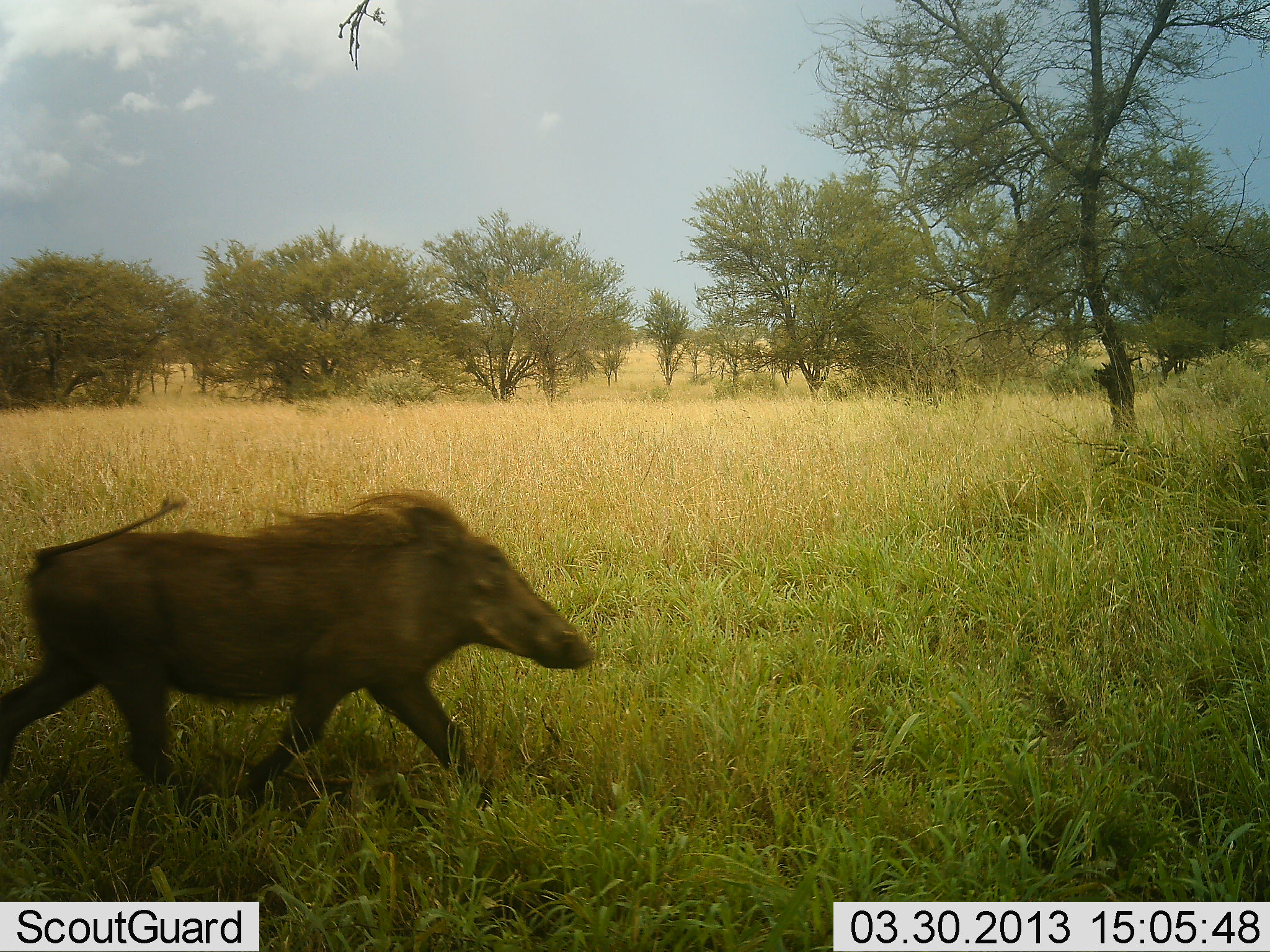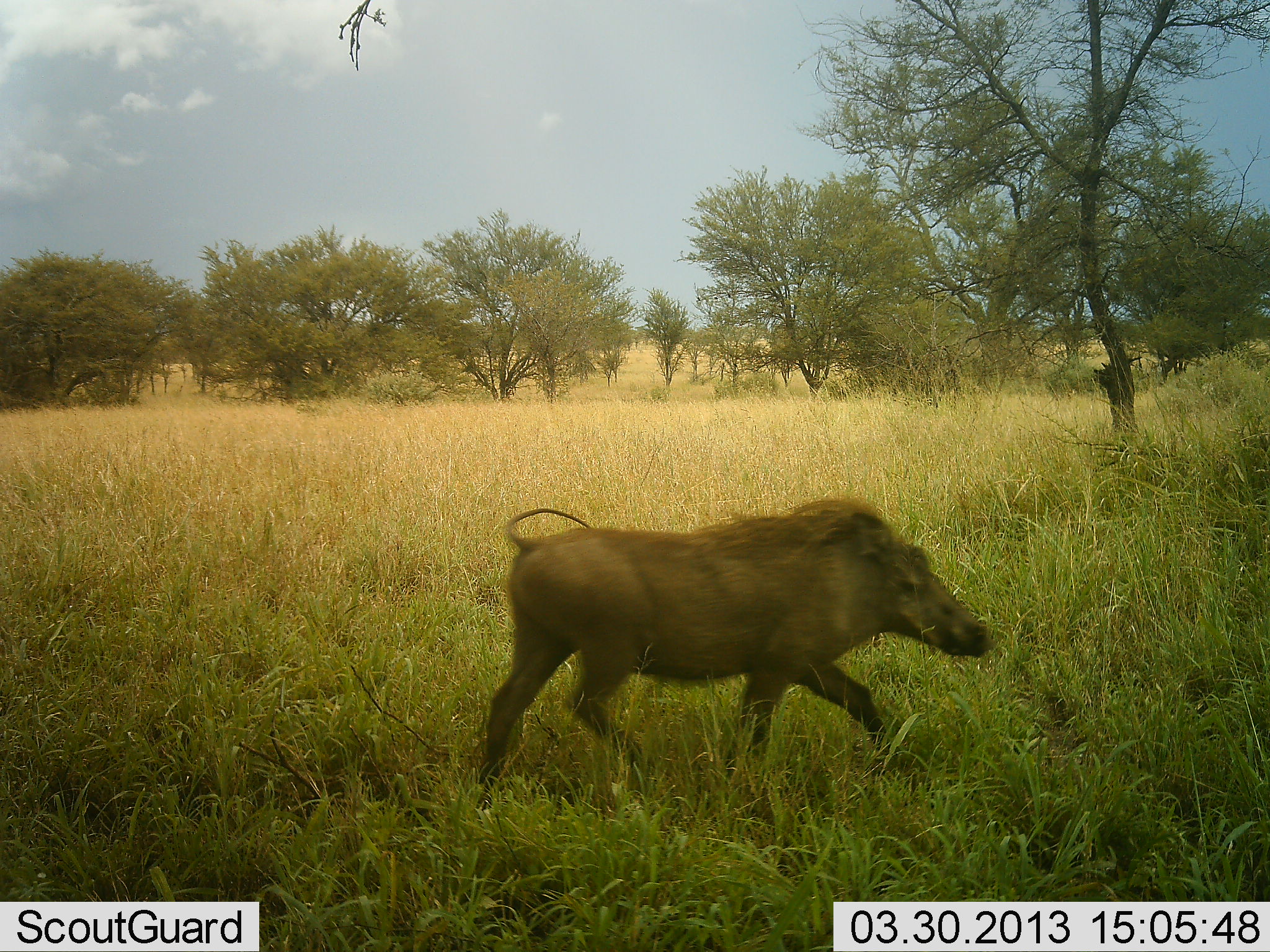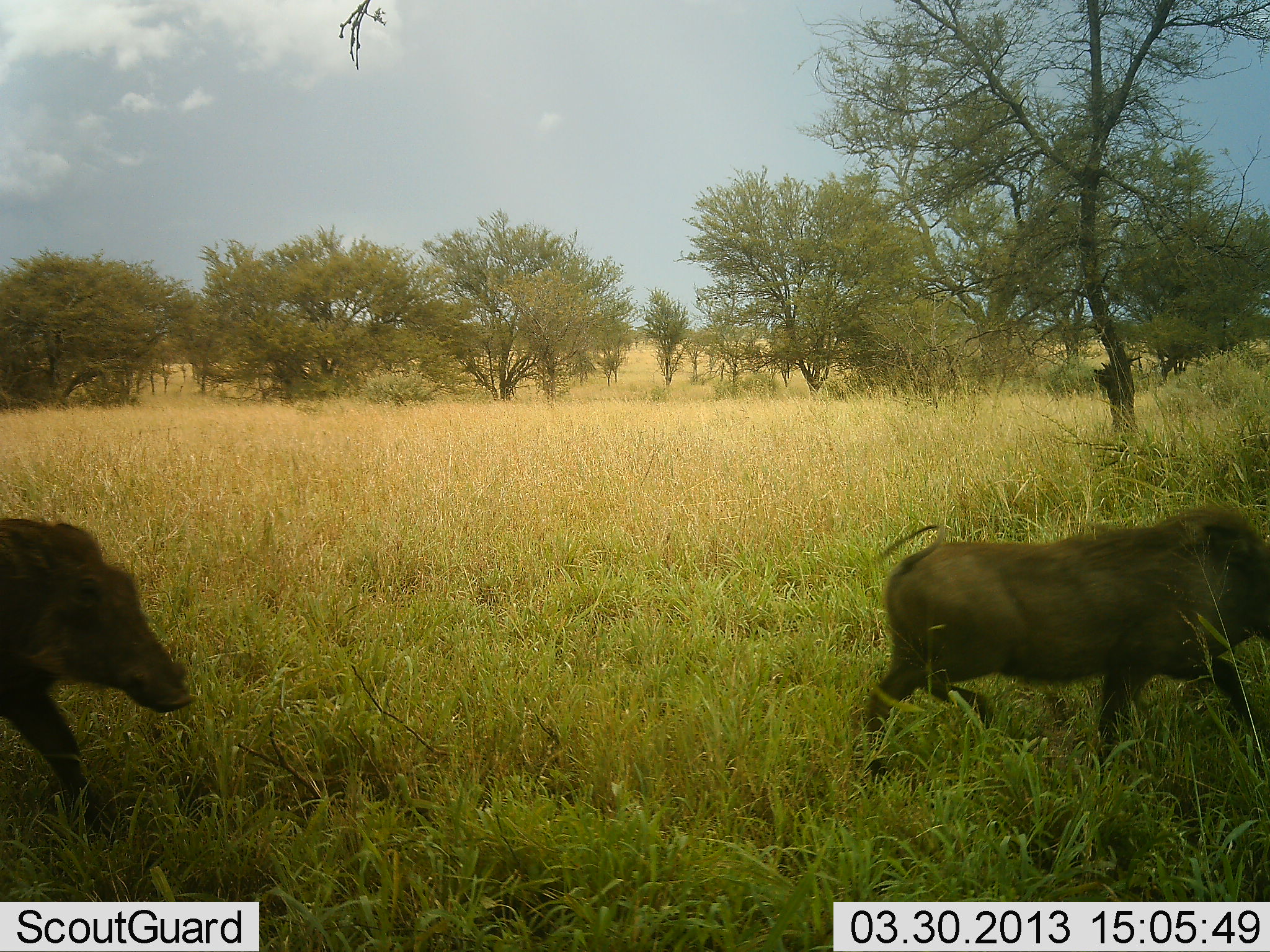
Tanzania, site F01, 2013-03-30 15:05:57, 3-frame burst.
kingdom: Animalia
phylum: Chordata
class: Mammalia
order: Artiodactyla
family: Suidae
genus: Phacochoerus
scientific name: Phacochoerus africanus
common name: warthog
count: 2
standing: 7%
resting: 0%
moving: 98%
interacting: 0%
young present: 0%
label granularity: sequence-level